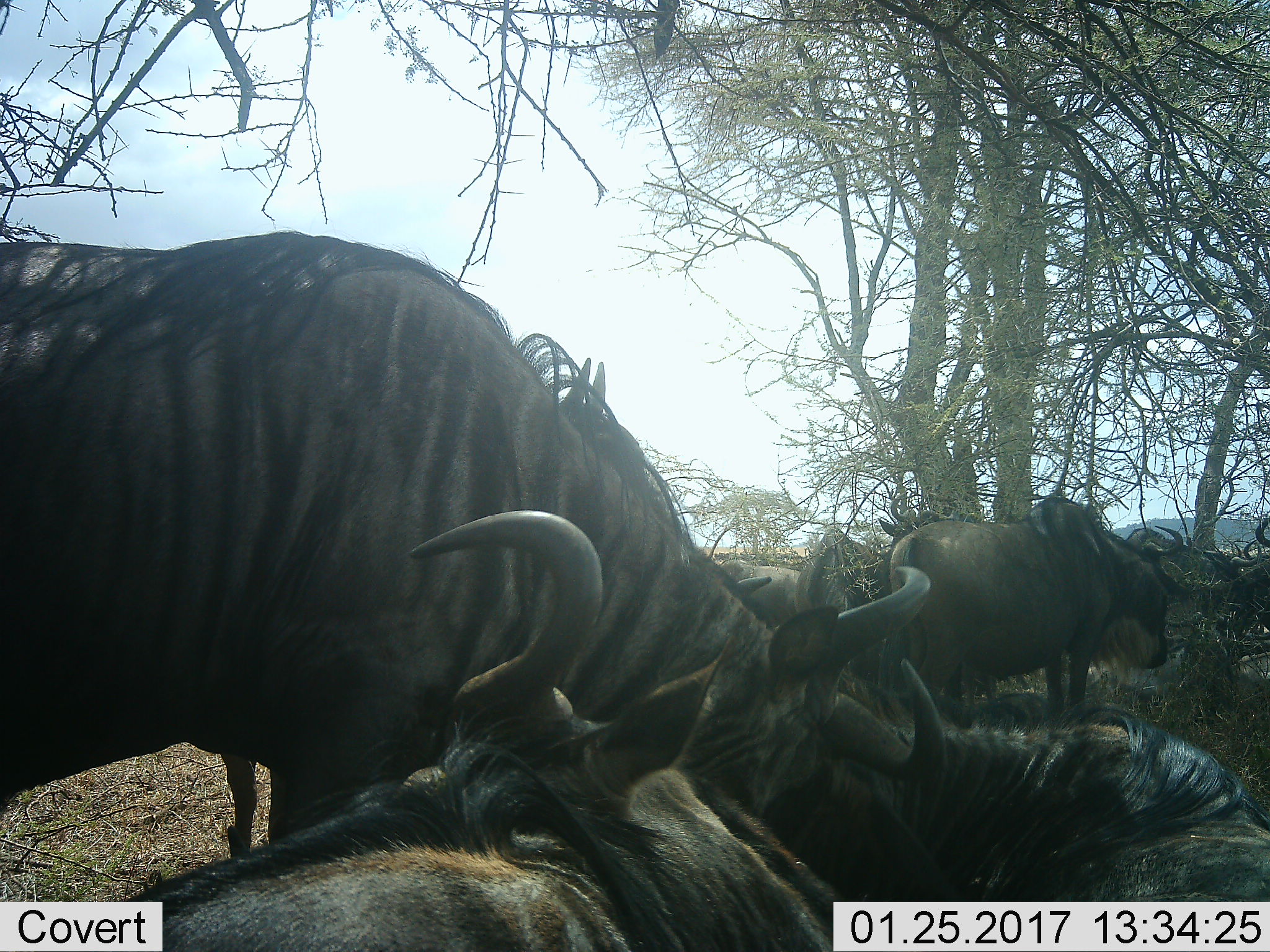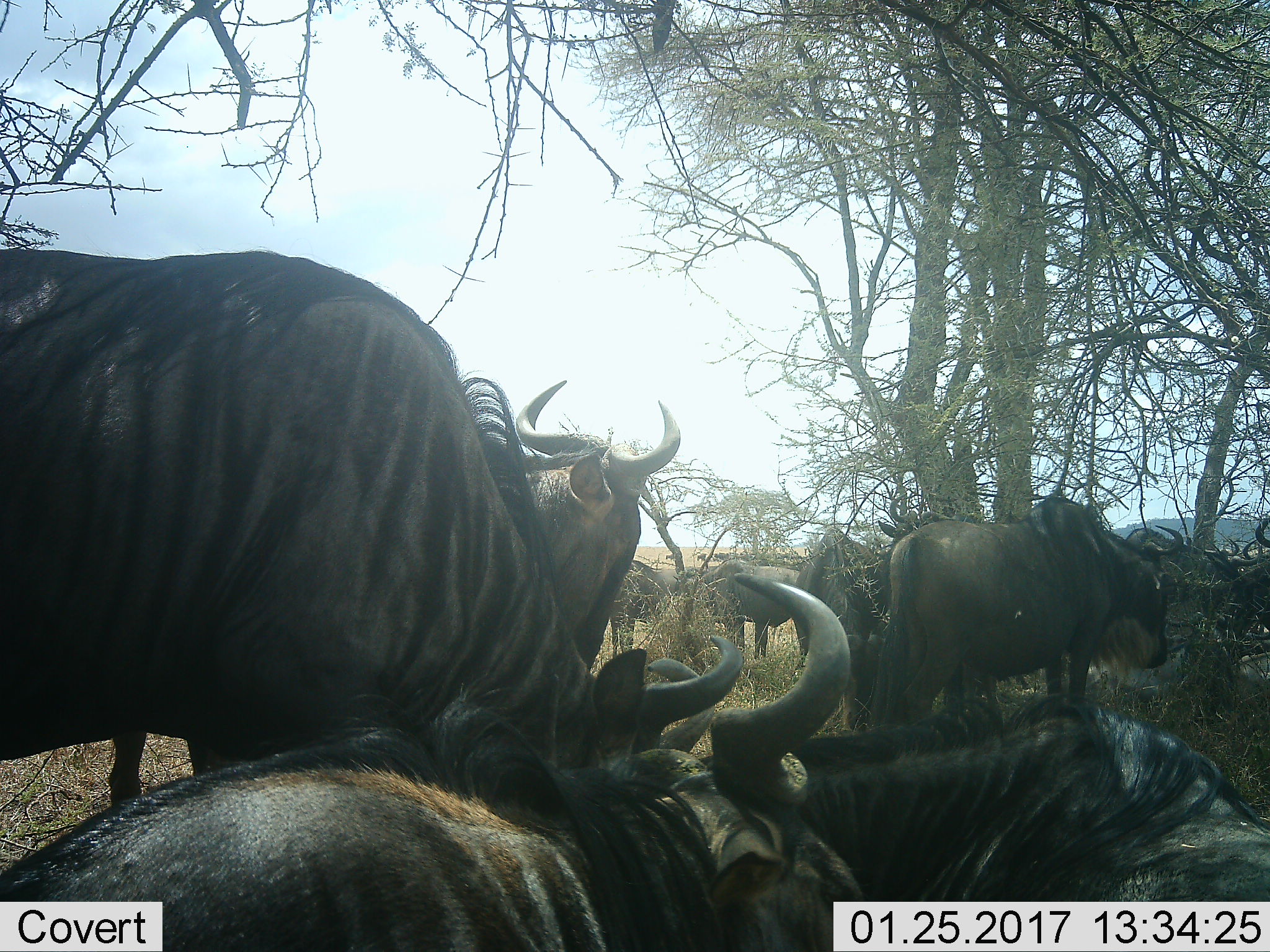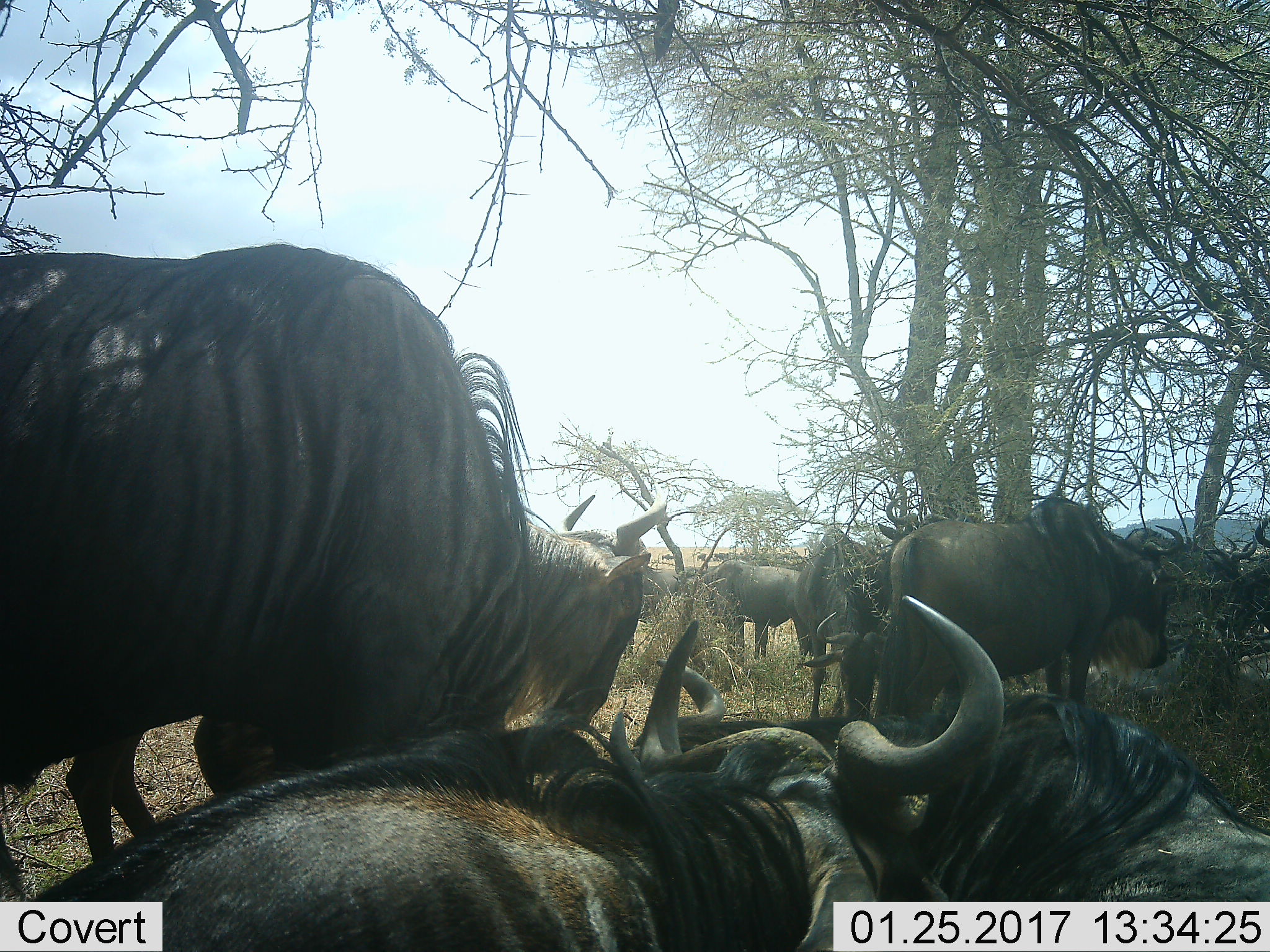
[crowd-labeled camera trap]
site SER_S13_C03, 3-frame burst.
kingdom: Animalia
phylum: Chordata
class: Mammalia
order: Artiodactyla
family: Bovidae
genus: Connochaetes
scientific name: Connochaetes taurinus taurinus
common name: blue wildebeest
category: wildebeestblue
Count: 5.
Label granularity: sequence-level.